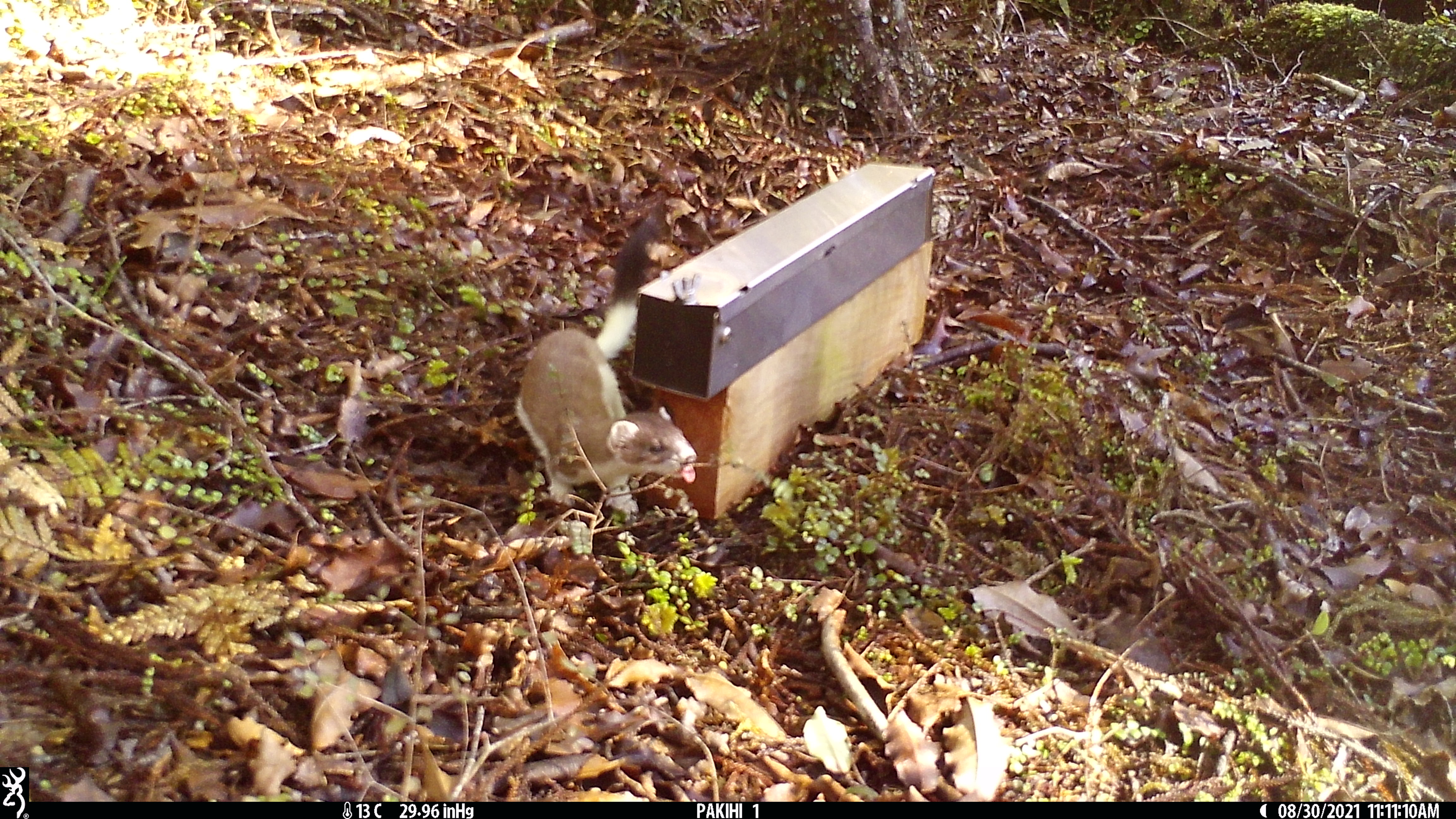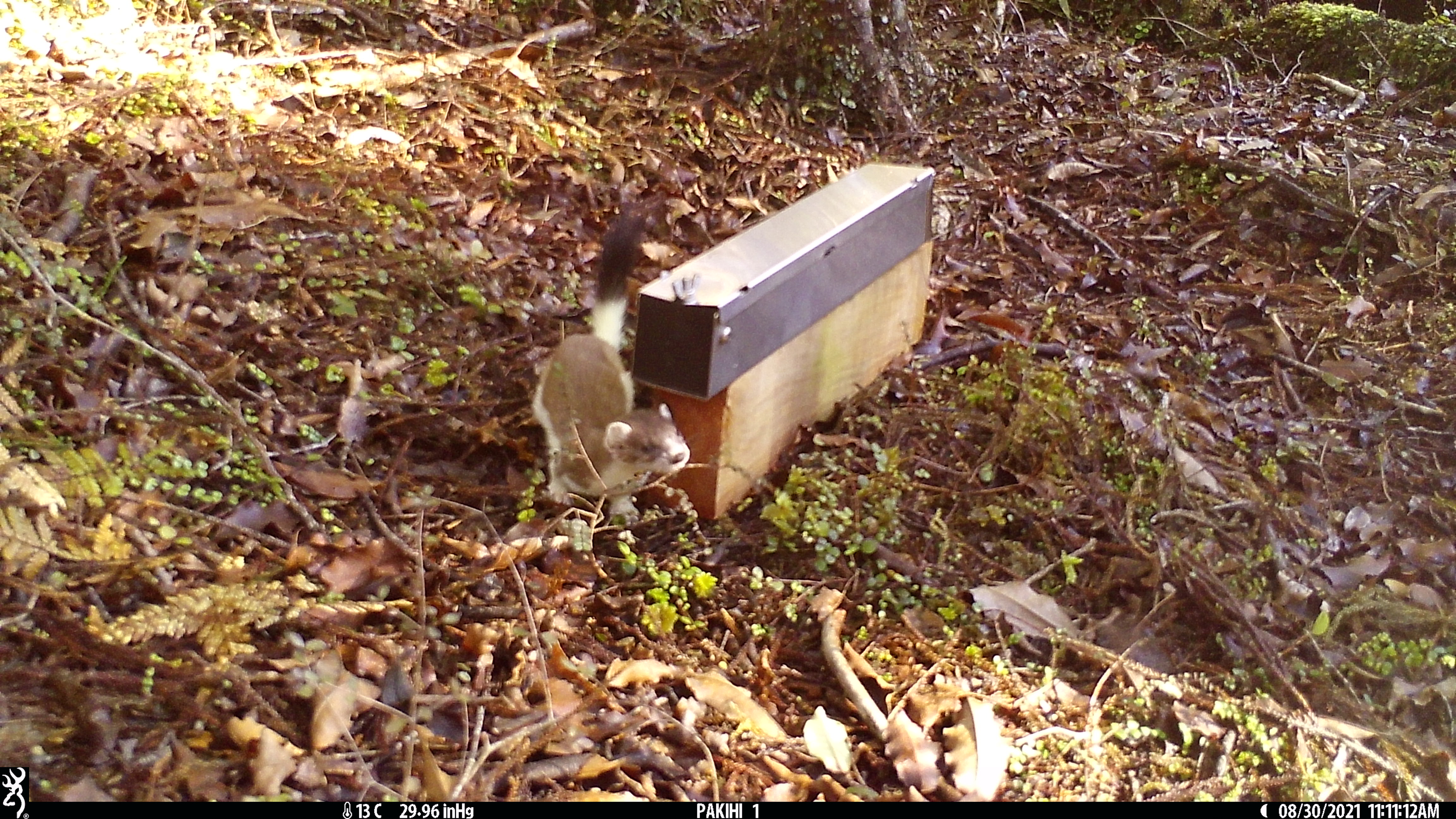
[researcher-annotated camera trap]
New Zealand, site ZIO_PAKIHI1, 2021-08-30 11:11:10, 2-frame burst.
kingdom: Animalia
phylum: Chordata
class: Mammalia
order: Carnivora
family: Mustelidae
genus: Mustela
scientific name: Mustela erminea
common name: stoat